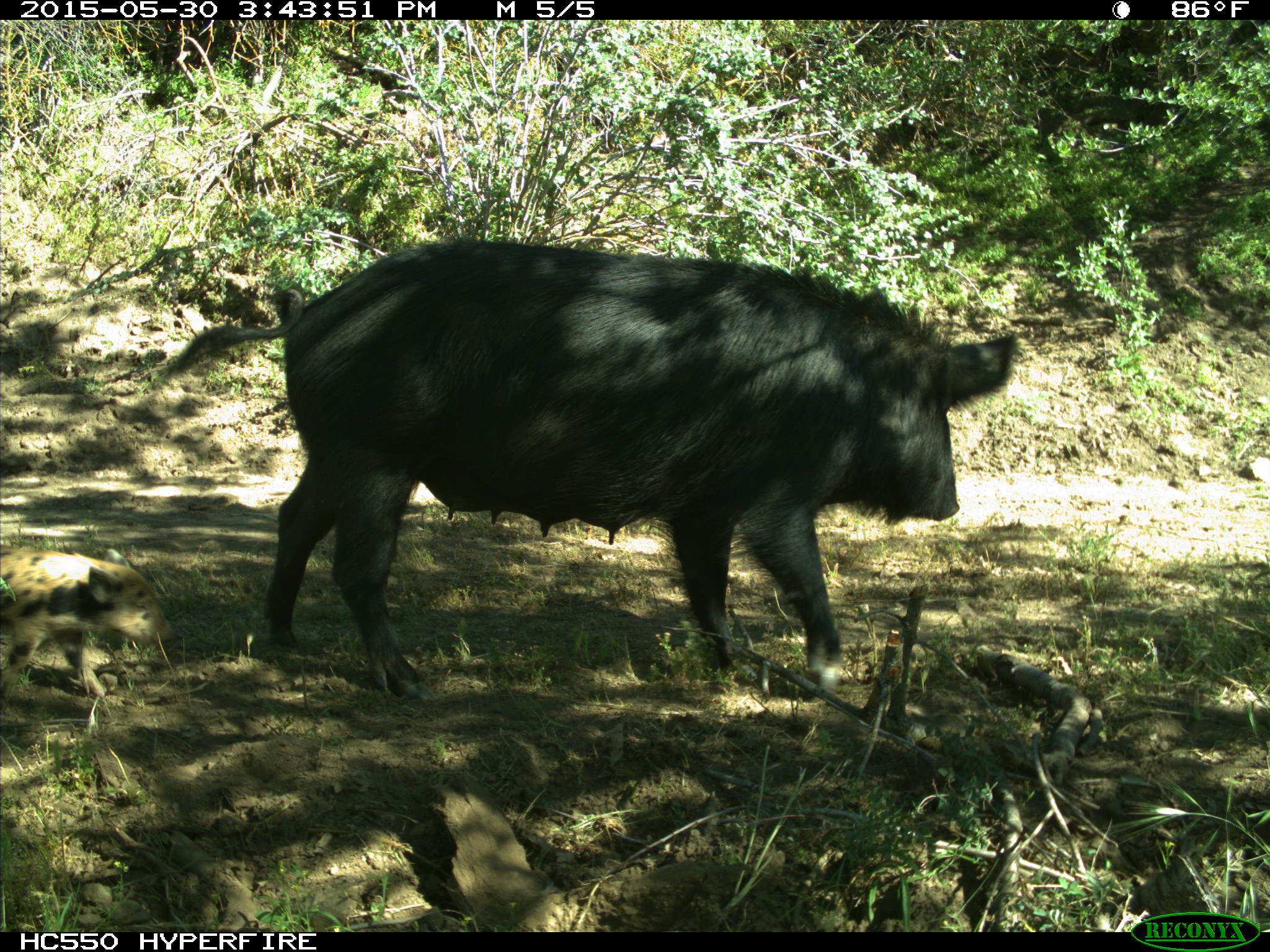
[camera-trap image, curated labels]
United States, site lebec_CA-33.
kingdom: Animalia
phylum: Chordata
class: Mammalia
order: Artiodactyla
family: Suidae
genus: Sus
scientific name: Sus scrofa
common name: wild boar